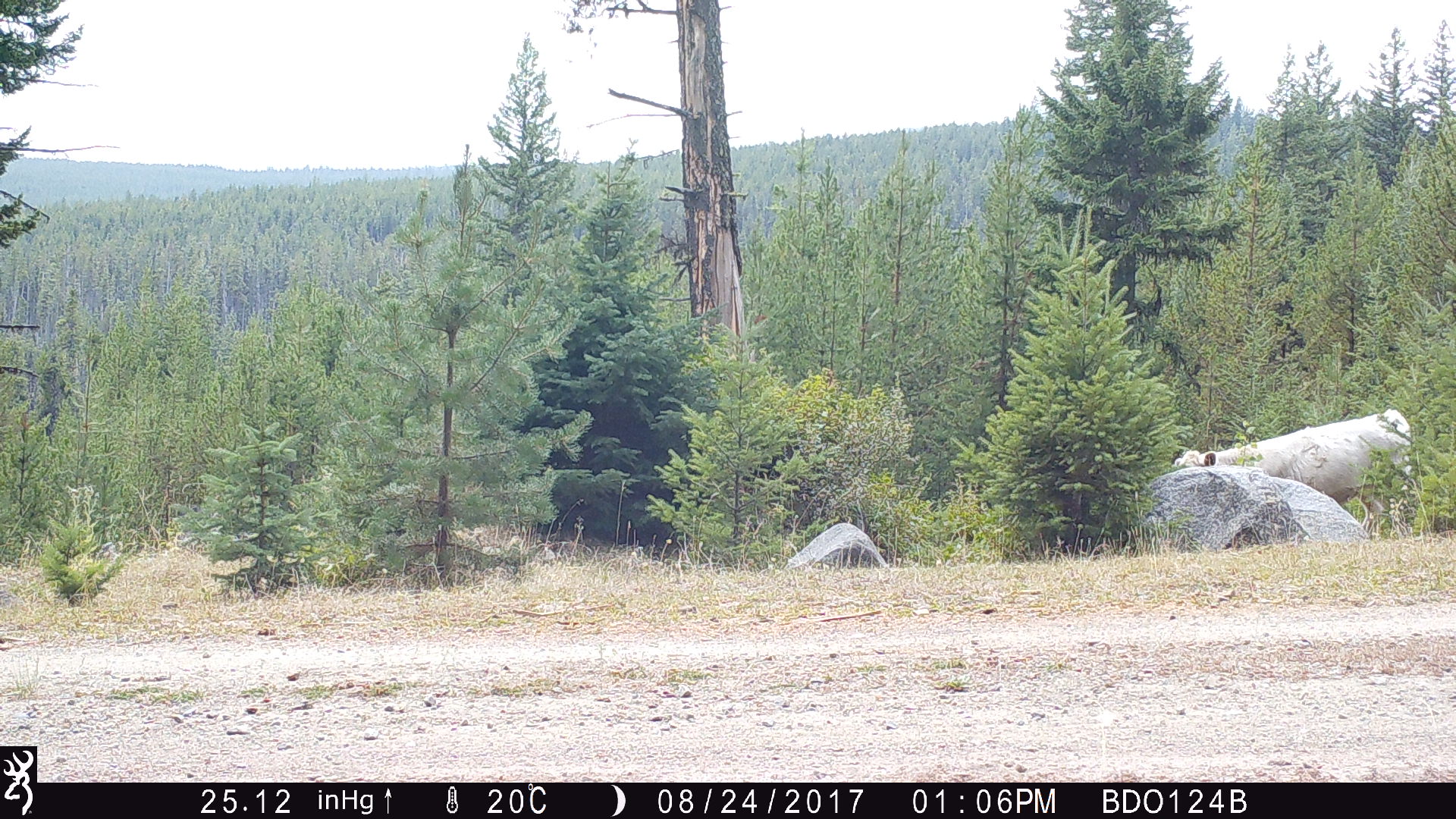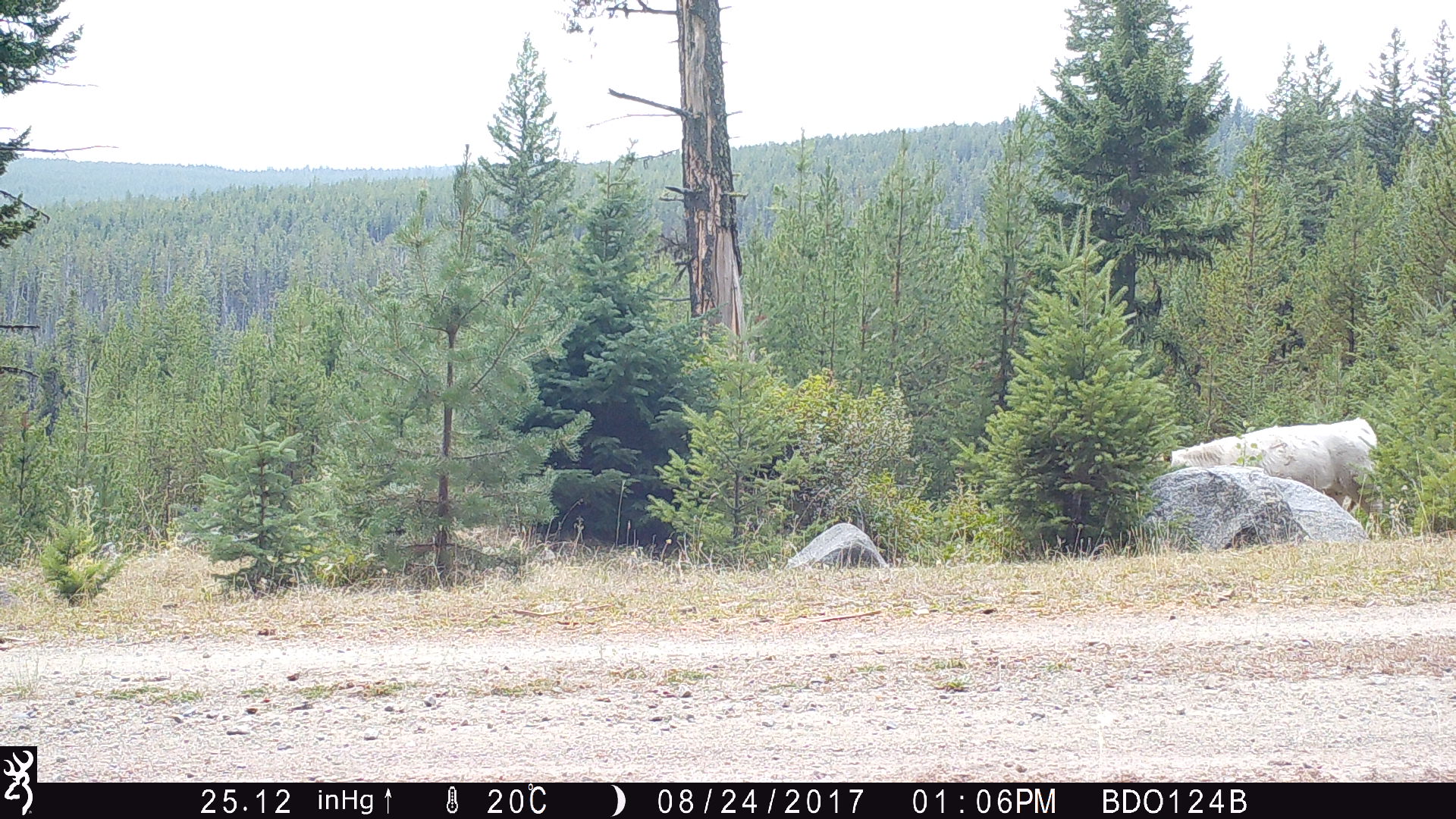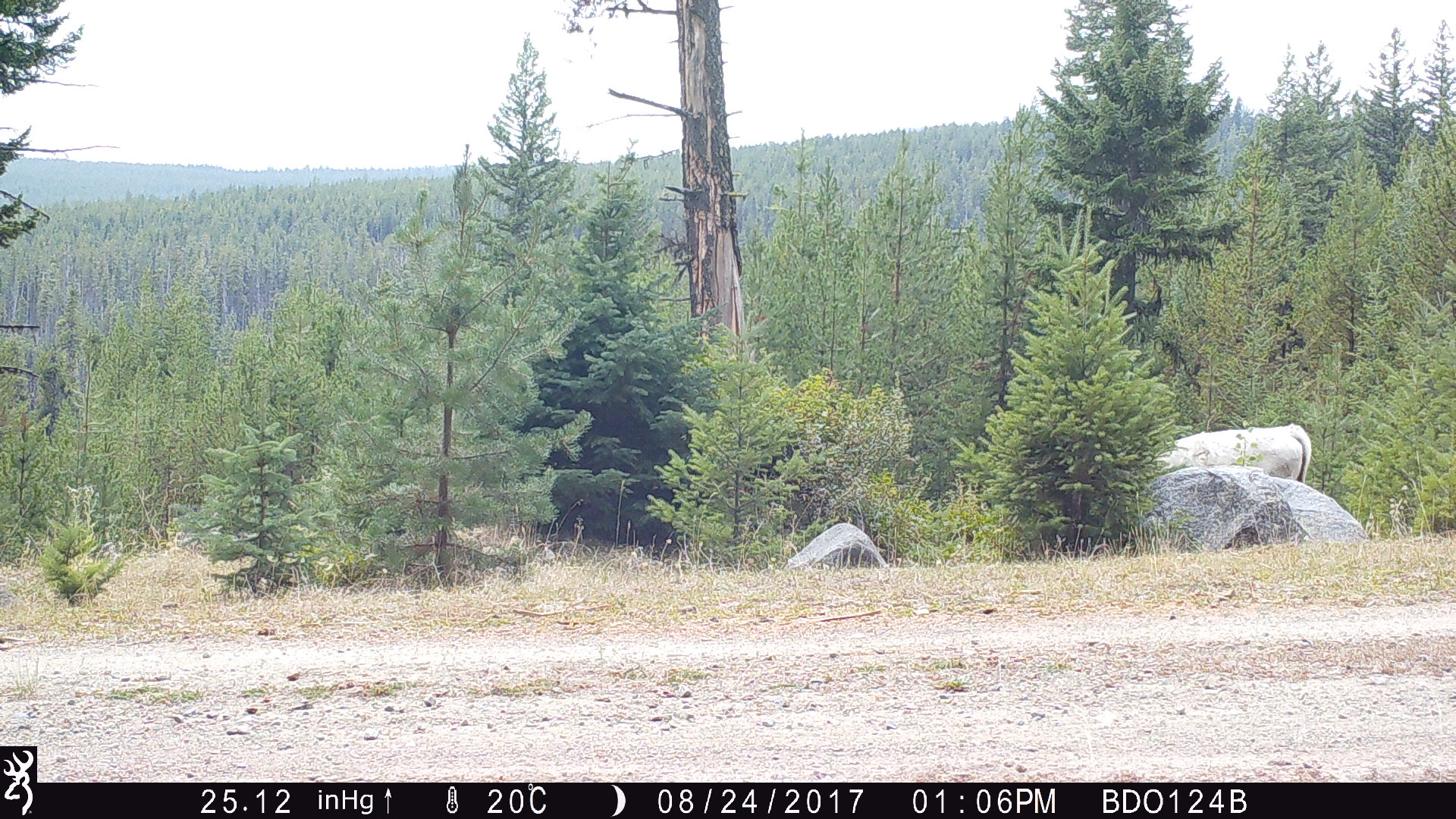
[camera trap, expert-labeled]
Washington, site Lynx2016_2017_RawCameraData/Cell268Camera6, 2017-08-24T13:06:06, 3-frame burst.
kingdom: Animalia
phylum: Chordata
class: Mammalia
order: Artiodactyla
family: Bovidae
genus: Bos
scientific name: Bos taurus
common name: domestic cattle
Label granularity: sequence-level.